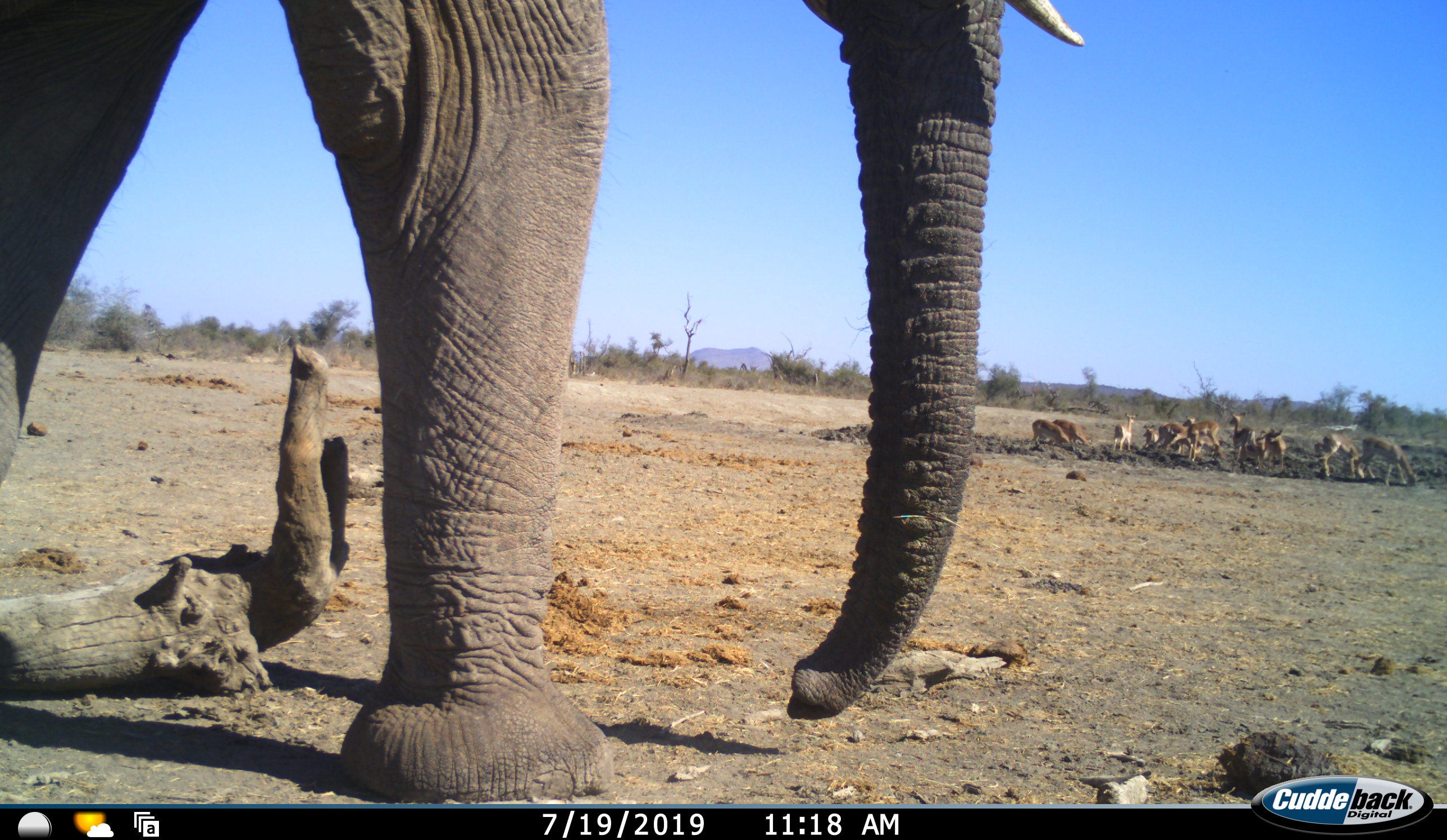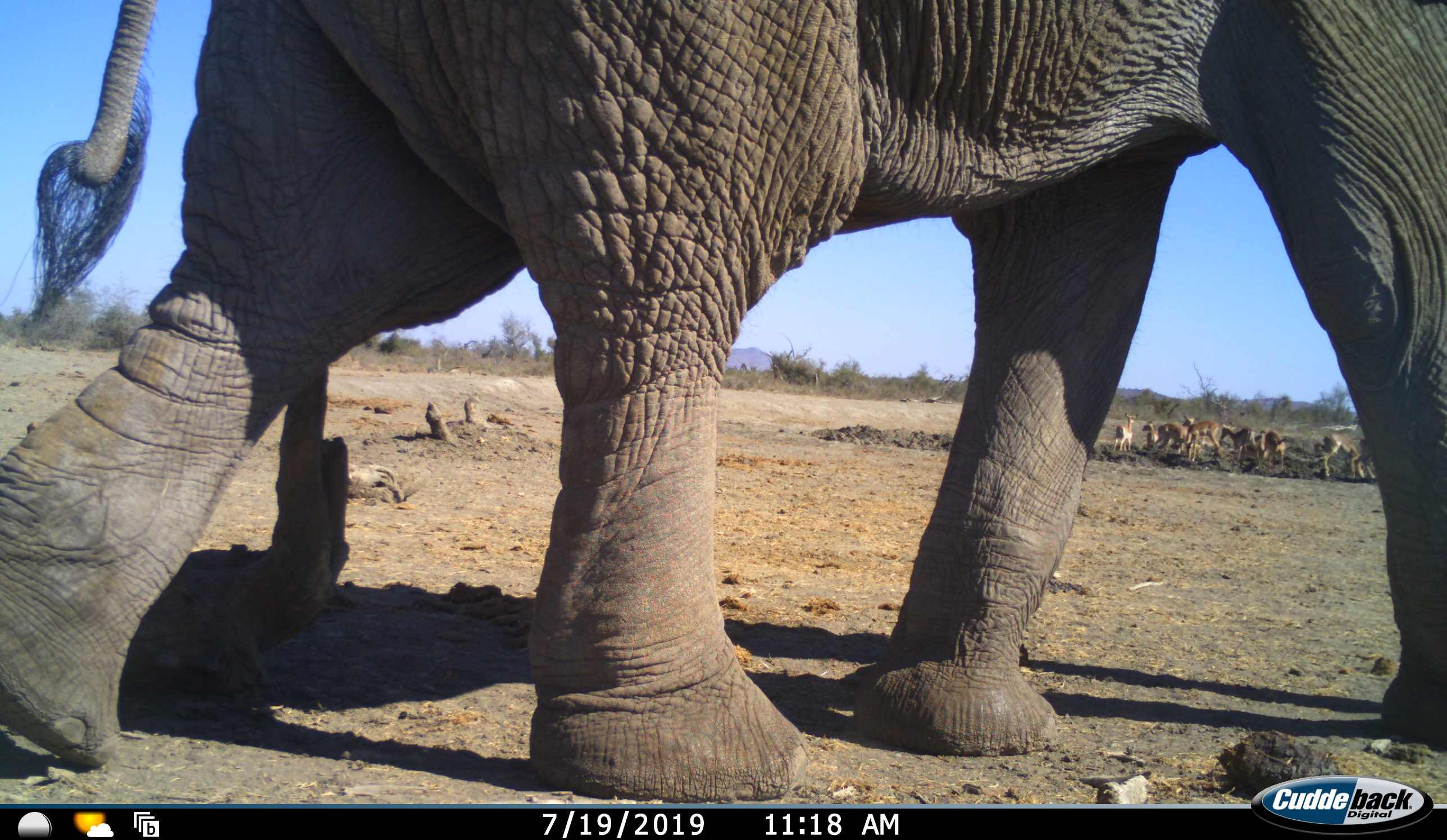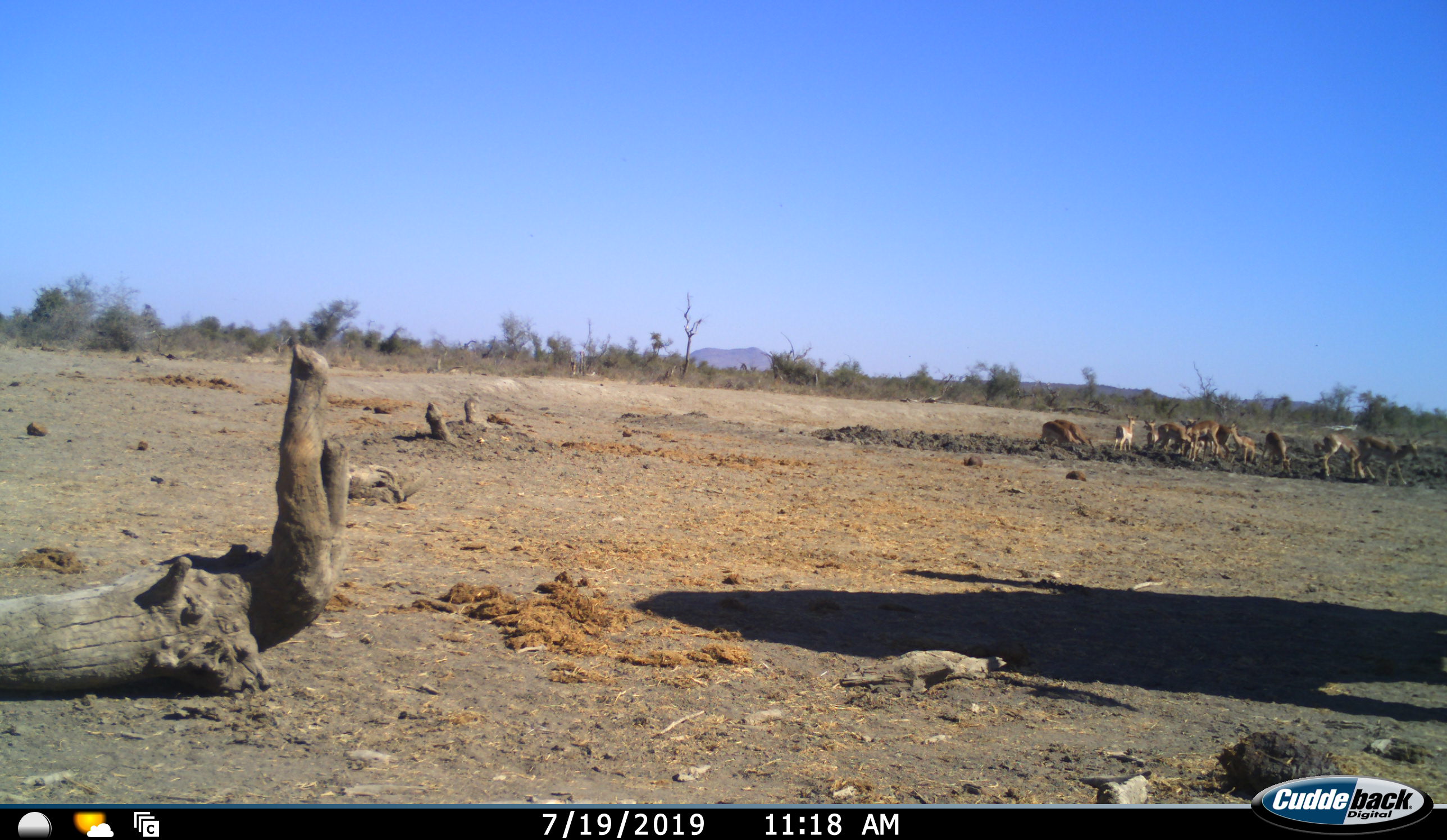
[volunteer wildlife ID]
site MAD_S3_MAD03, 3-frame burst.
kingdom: Animalia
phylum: Chordata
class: Mammalia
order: Proboscidea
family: Elephantidae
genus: Loxodonta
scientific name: Loxodonta africana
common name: african bush elephant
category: elephant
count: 1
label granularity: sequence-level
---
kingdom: Animalia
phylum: Chordata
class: Mammalia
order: Artiodactyla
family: Bovidae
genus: Aepyceros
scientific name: Aepyceros melampus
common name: impala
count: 11-50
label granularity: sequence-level